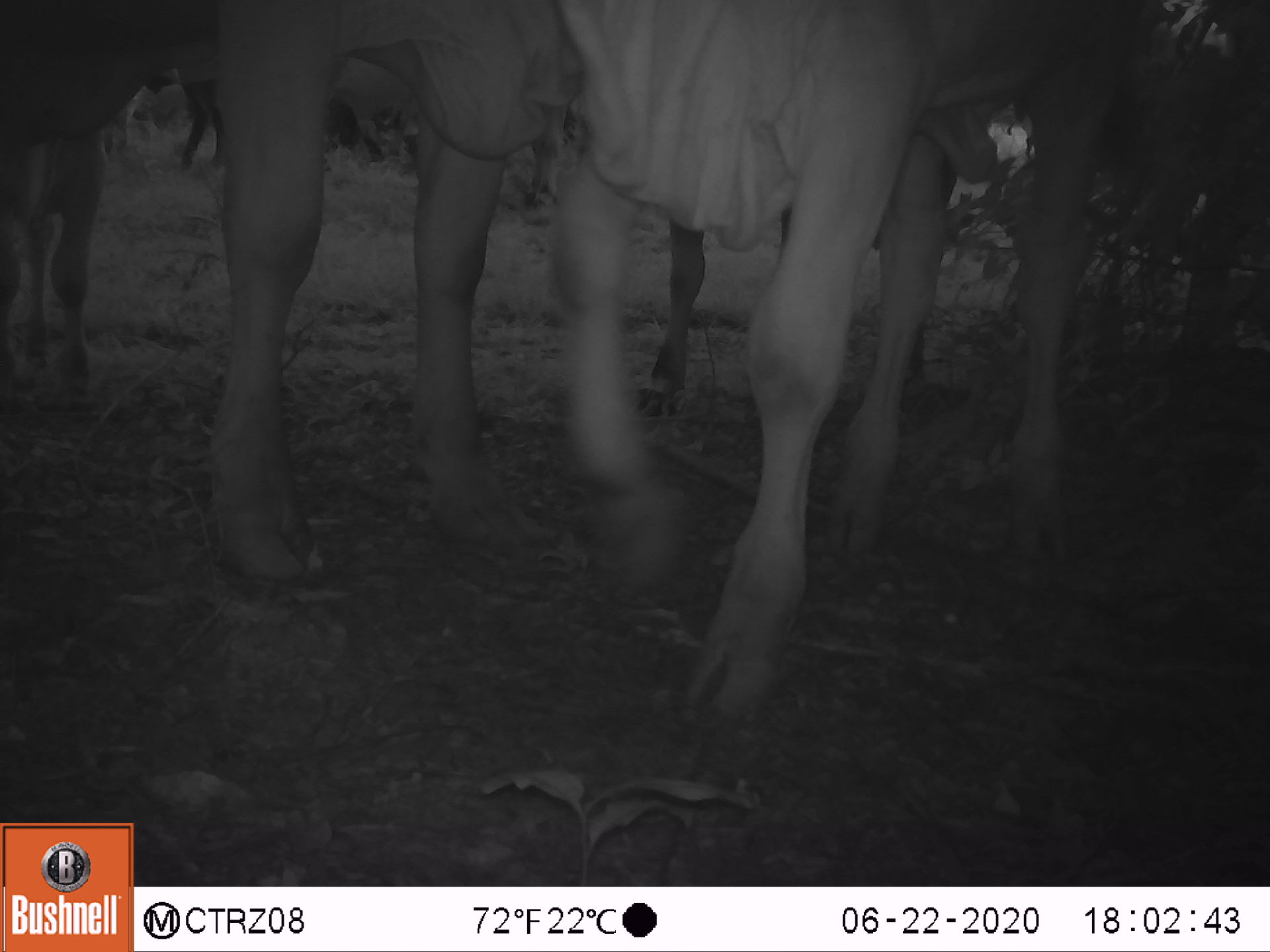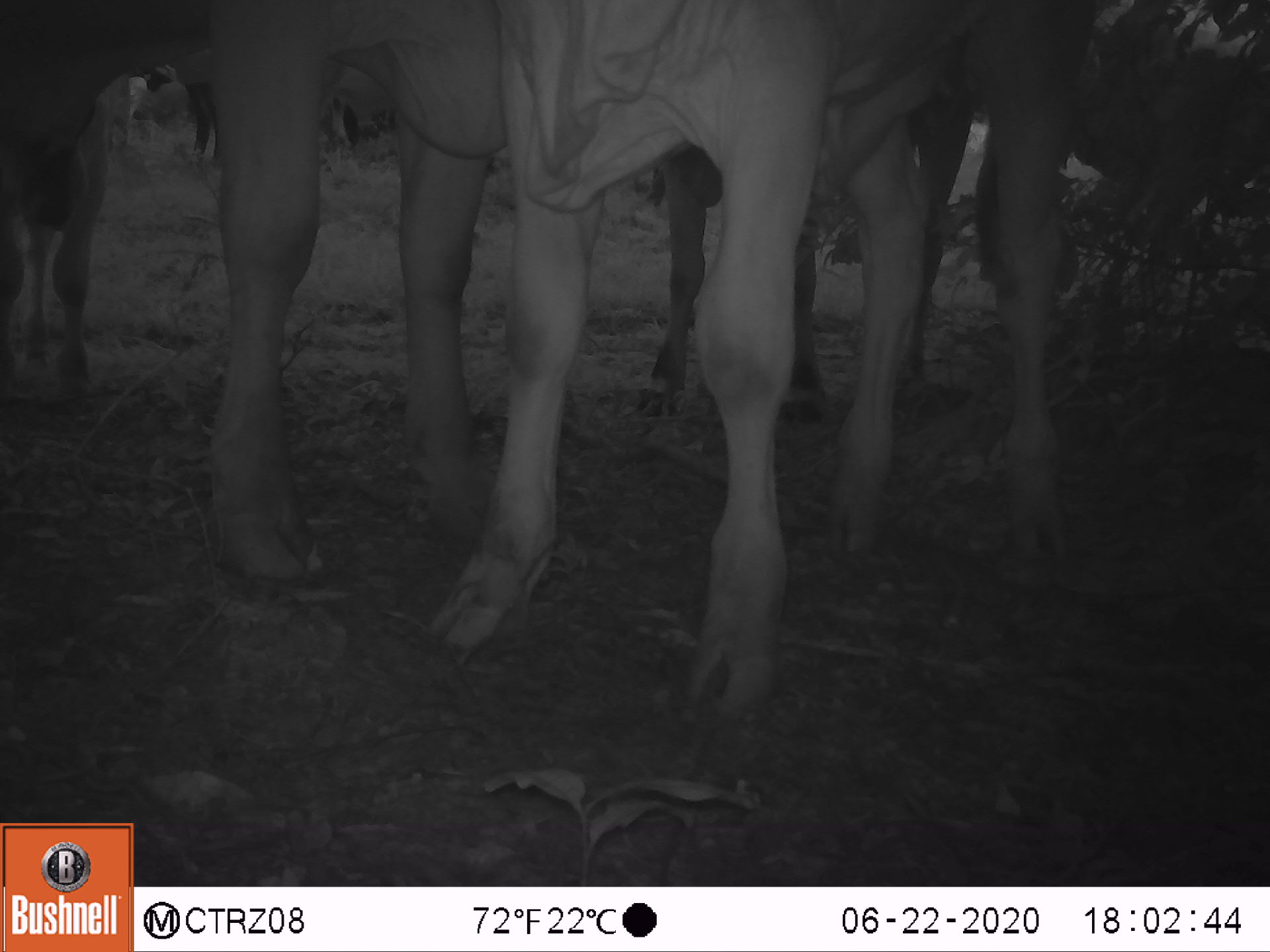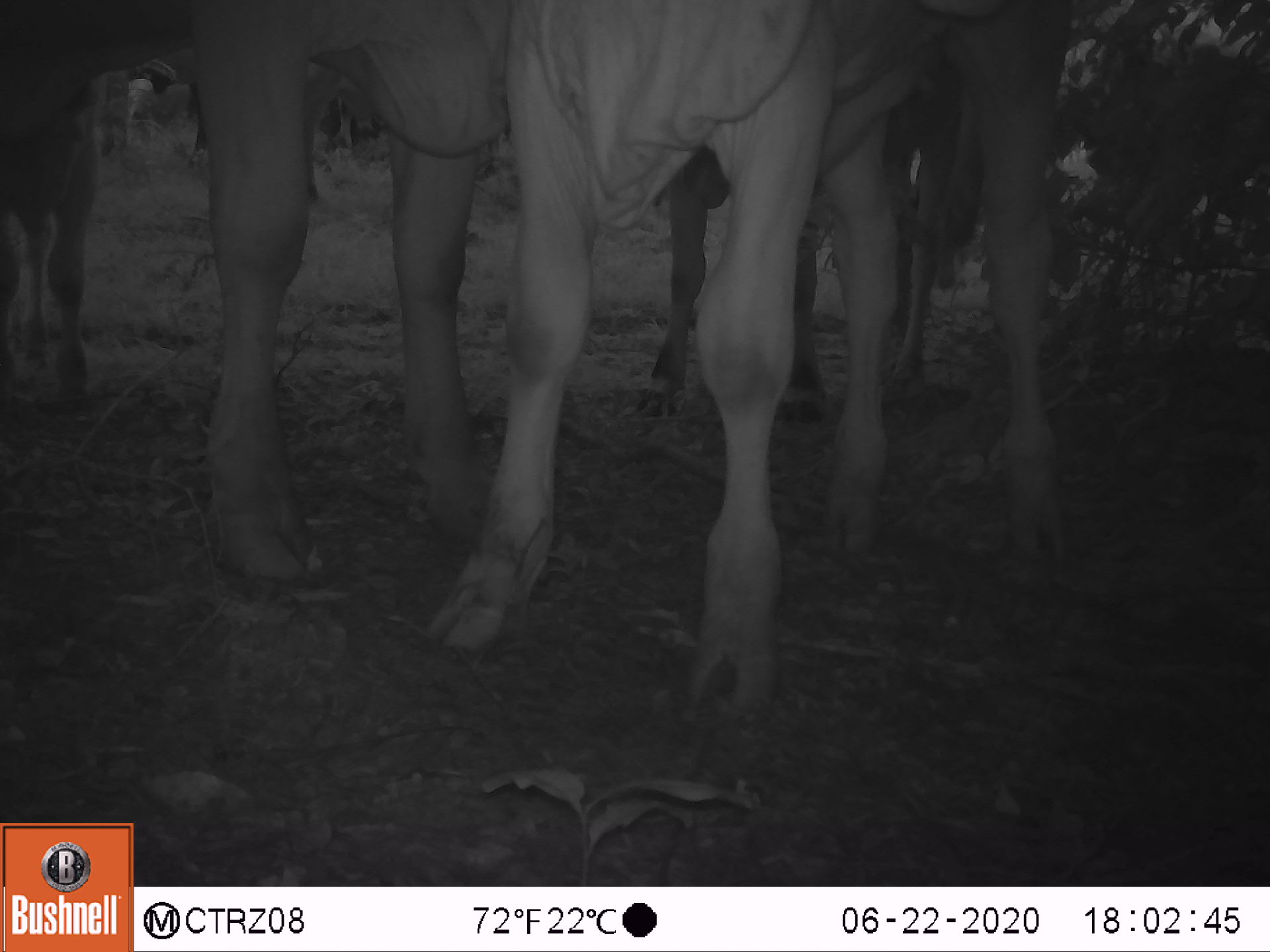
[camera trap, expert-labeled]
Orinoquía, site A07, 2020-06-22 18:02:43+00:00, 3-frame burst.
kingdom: Animalia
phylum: Chordata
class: Mammalia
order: Artiodactyla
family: Bovidae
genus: Bos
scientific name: Bos taurus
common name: cow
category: cattle